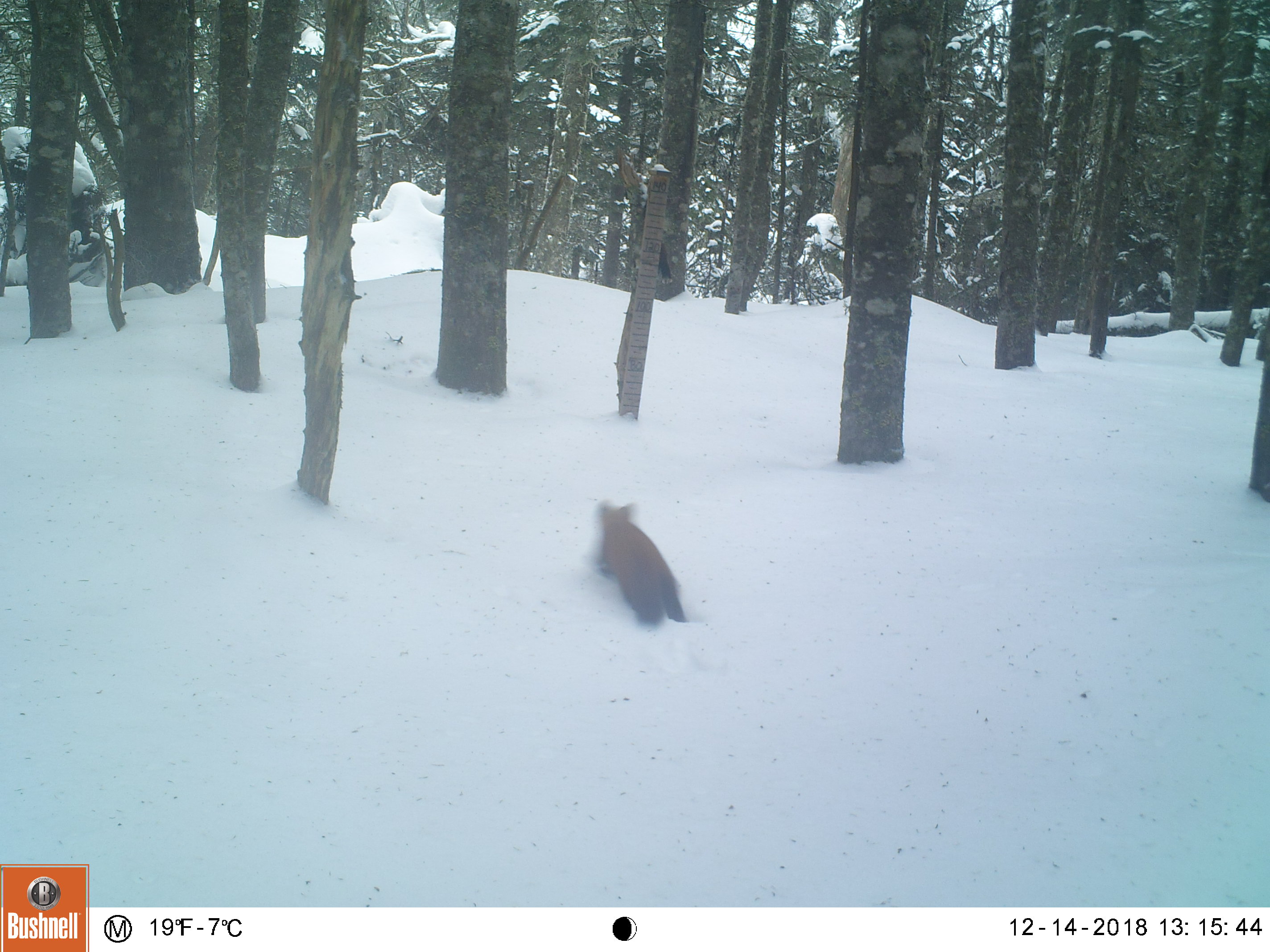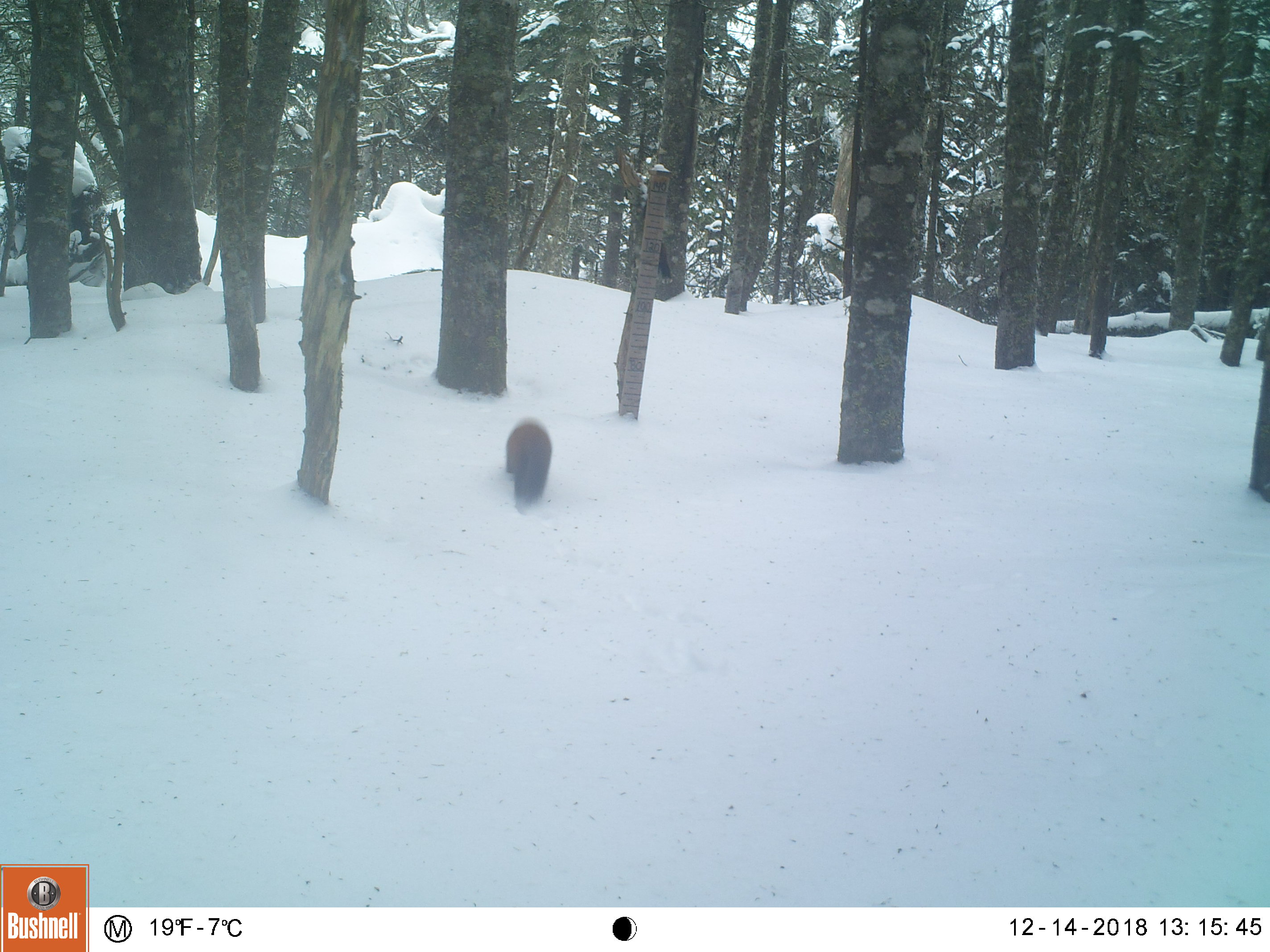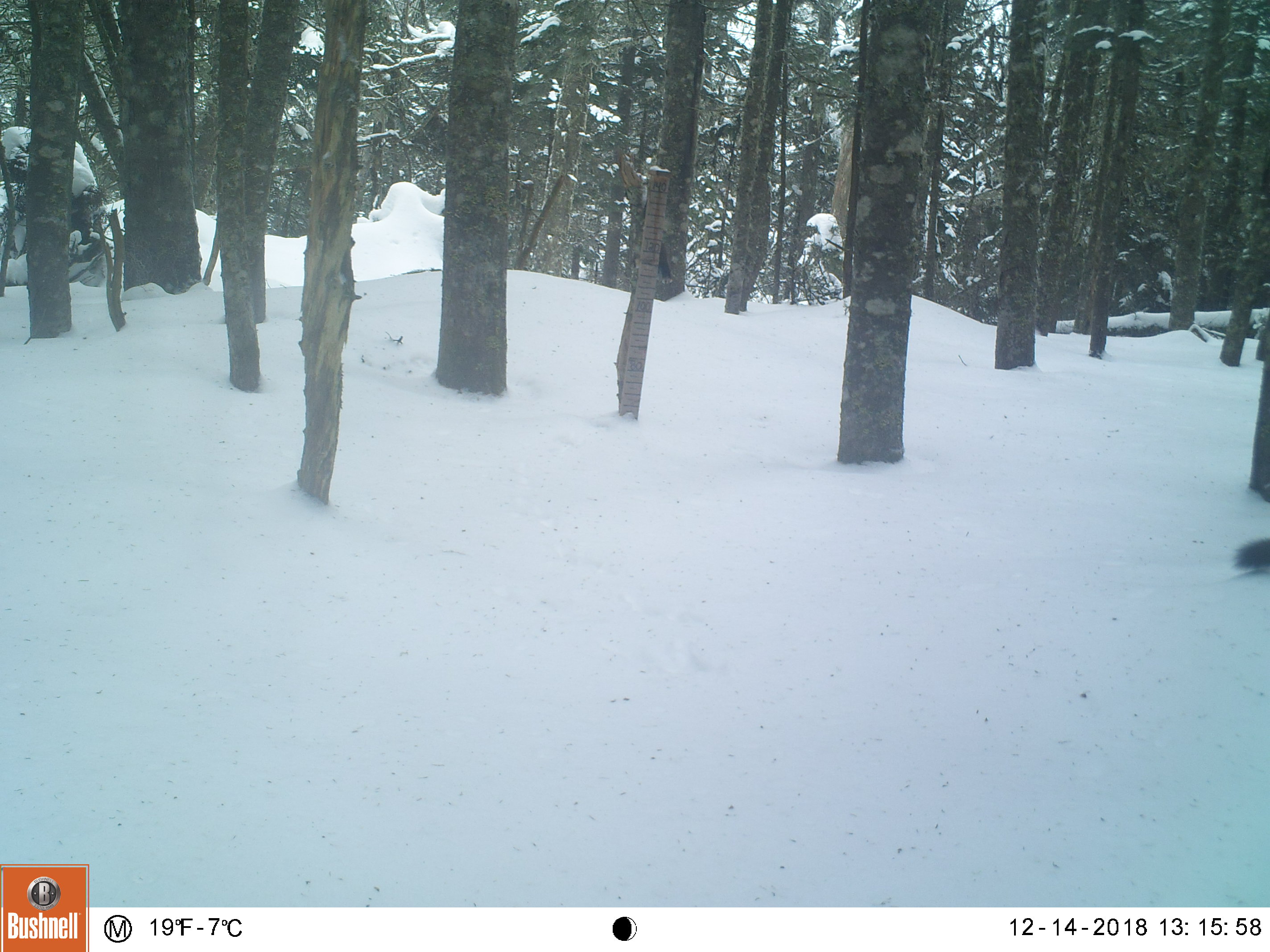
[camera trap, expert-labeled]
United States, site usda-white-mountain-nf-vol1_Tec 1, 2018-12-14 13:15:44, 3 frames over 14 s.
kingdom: Animalia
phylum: Chordata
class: Mammalia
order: Carnivora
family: Mustelidae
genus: Martes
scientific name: Martes americana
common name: american marten